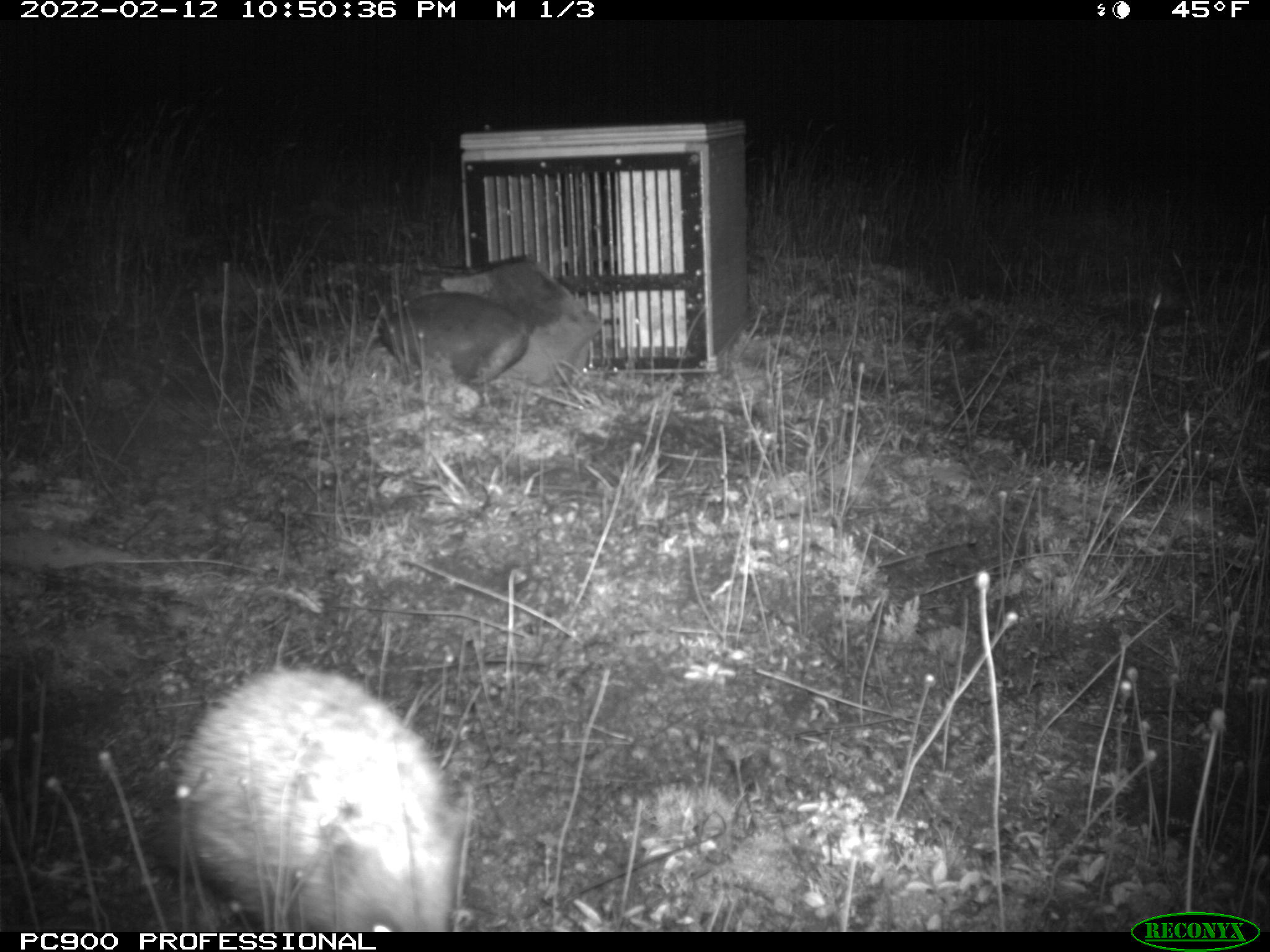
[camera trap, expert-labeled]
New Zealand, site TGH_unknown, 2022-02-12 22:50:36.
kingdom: Animalia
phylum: Chordata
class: Mammalia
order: Eulipotyphla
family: Erinaceidae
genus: Erinaceus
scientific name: Erinaceus europaeus europaeus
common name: european hedgehog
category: hedgehog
Hedgehog (european hedgehog) (Erinaceus europaeus europaeus).